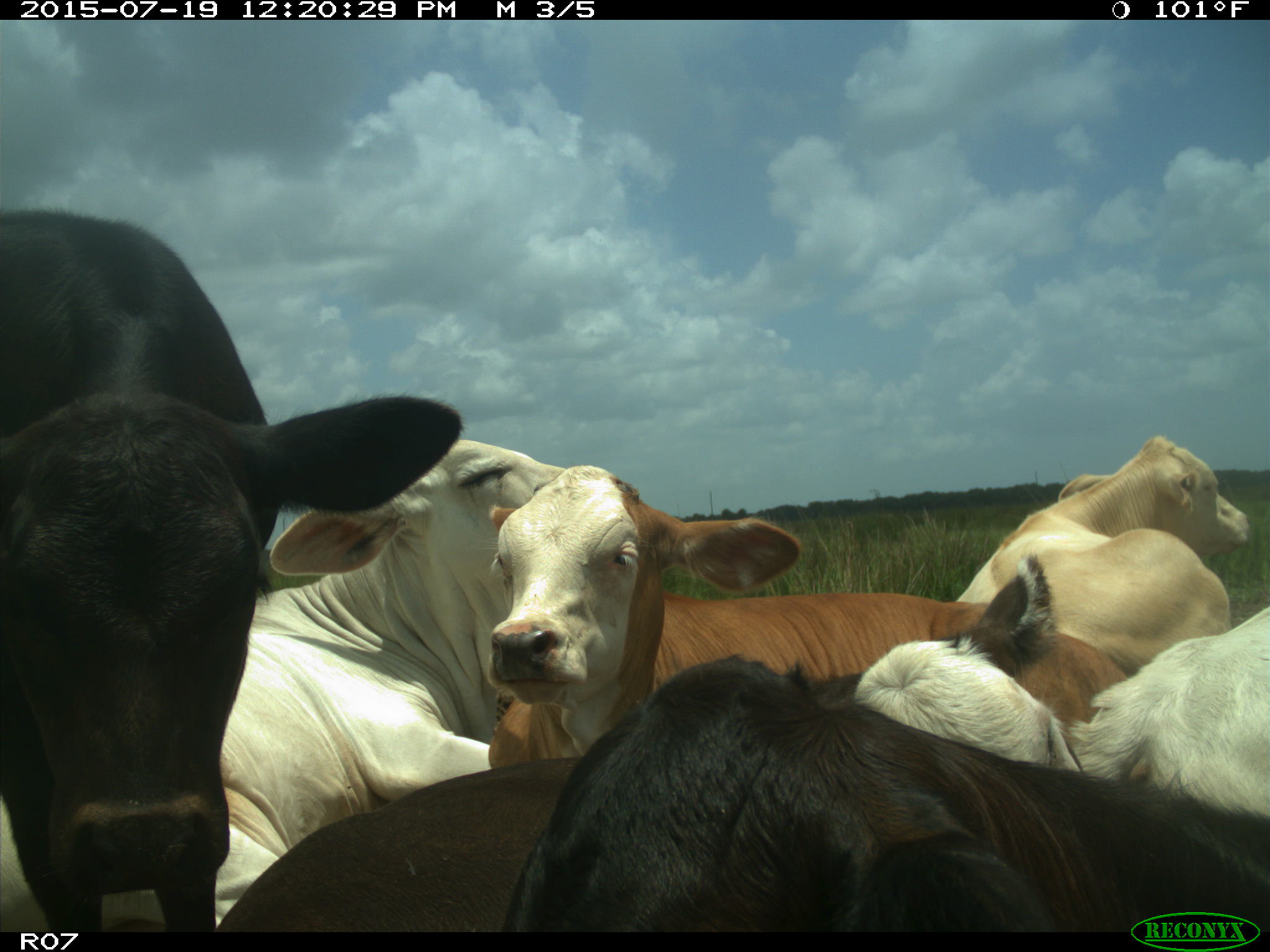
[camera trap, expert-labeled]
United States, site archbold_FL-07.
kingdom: Animalia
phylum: Chordata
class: Mammalia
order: Artiodactyla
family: Bovidae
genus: Bos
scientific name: Bos taurus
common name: domestic cow